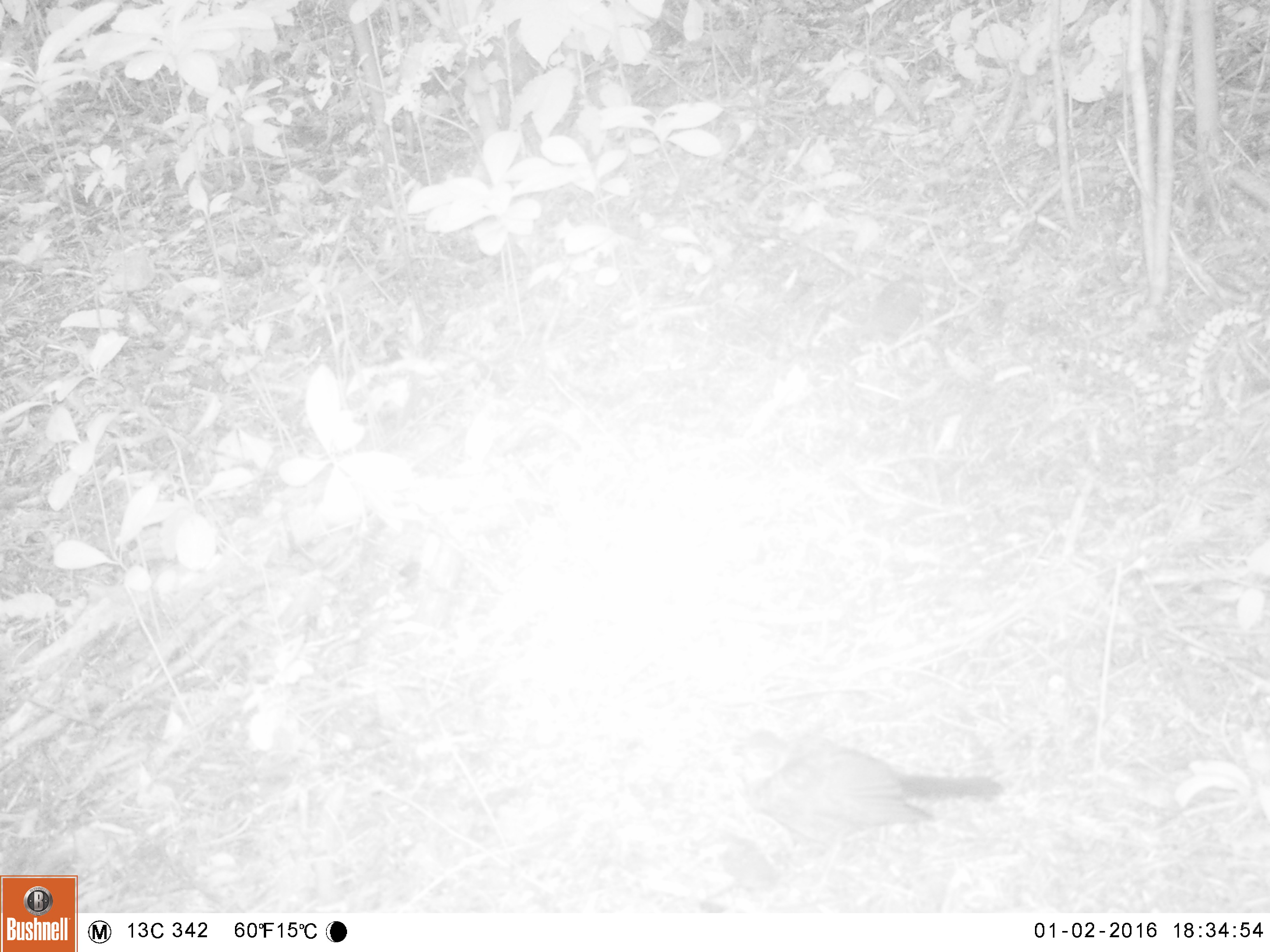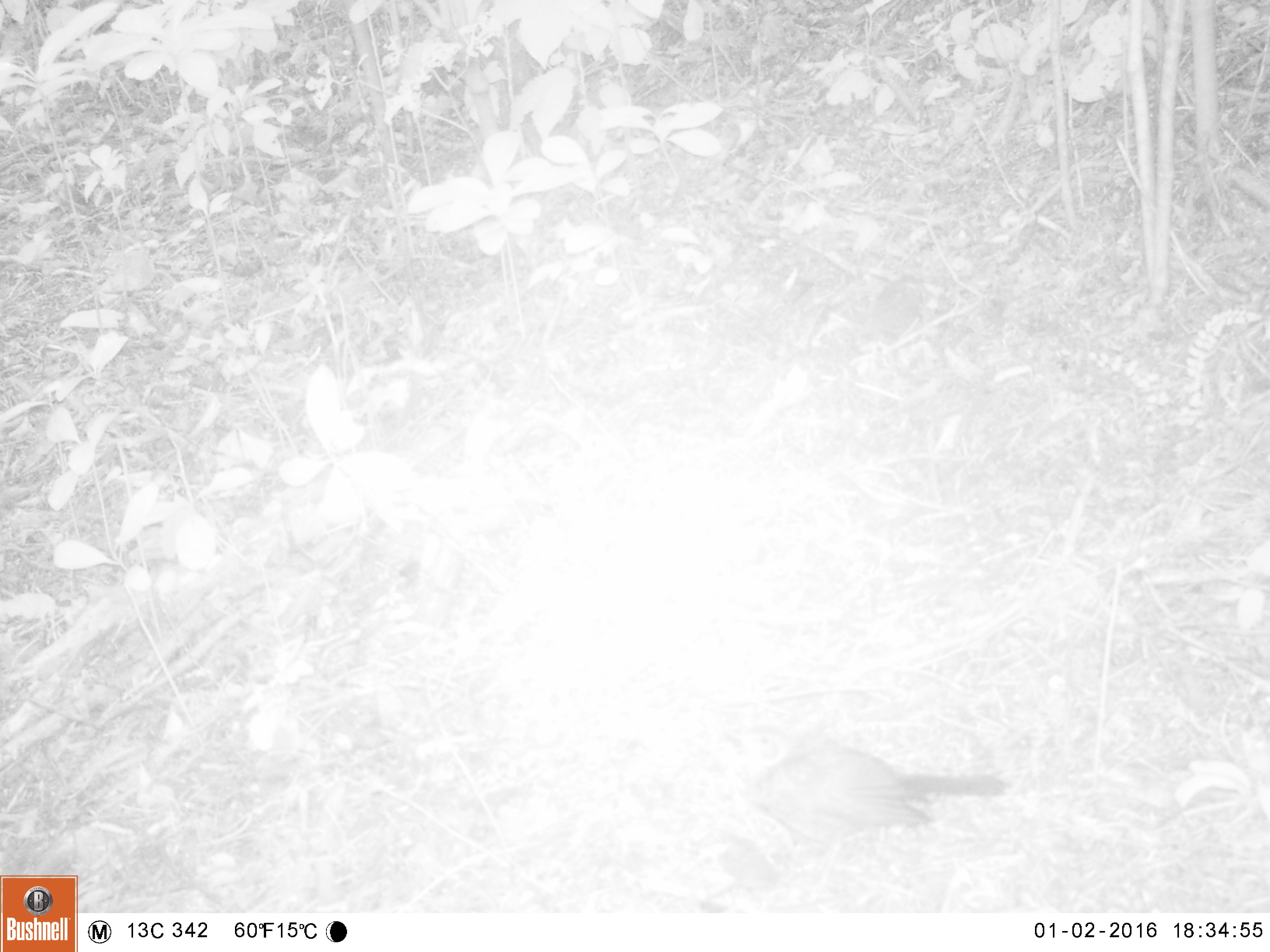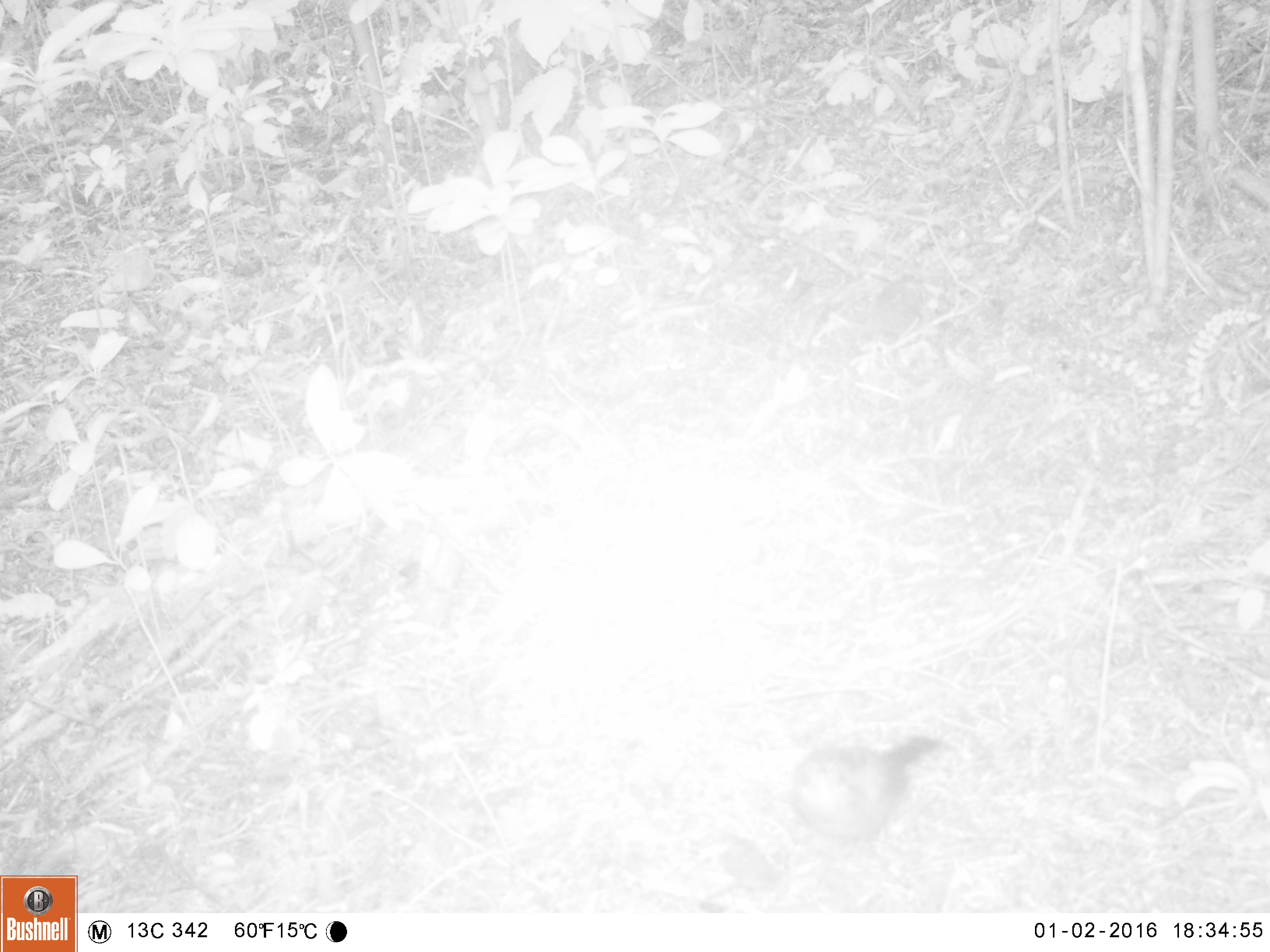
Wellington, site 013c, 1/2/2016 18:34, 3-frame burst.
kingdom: Animalia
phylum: Chordata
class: Aves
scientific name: Aves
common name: bird